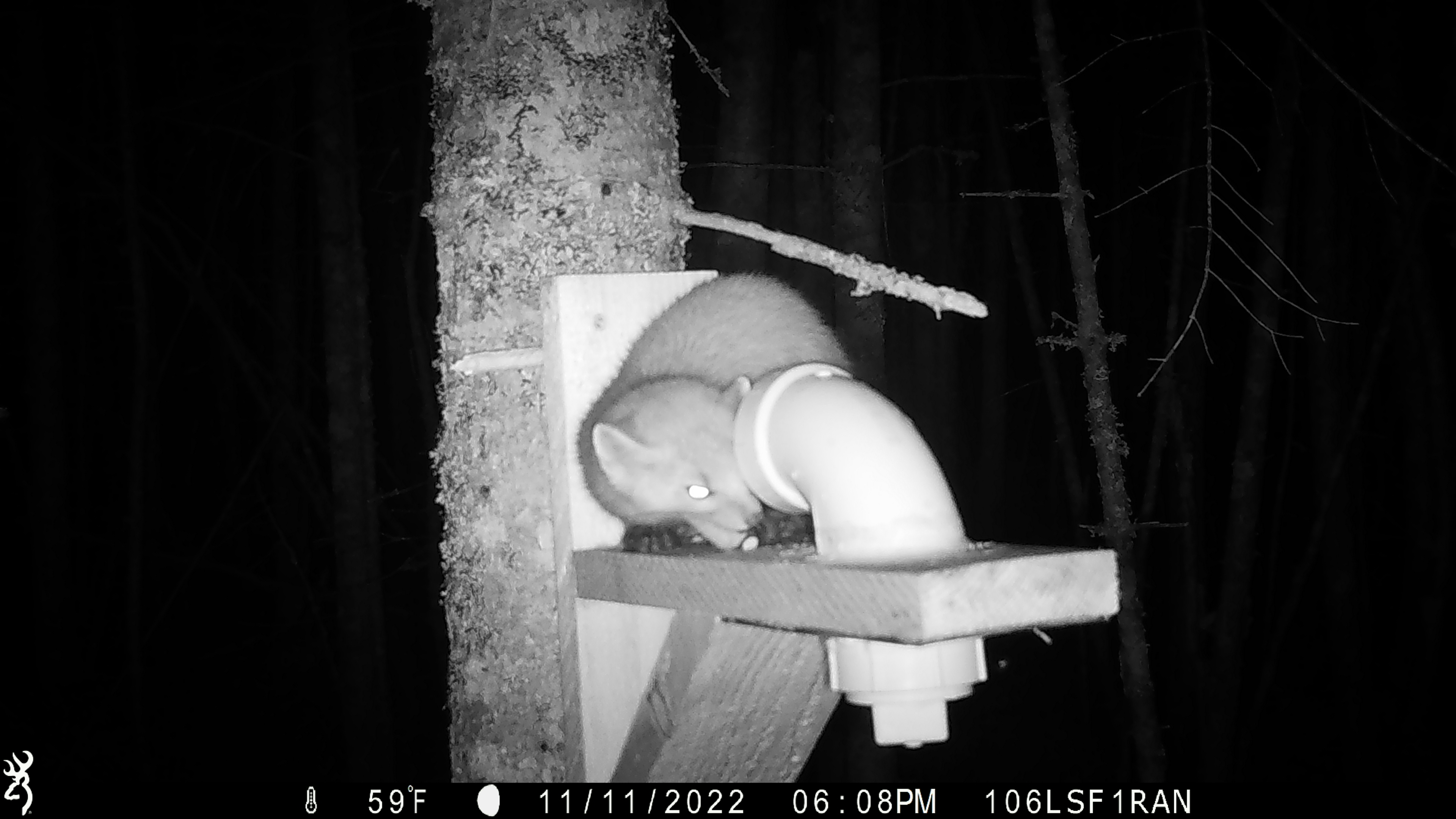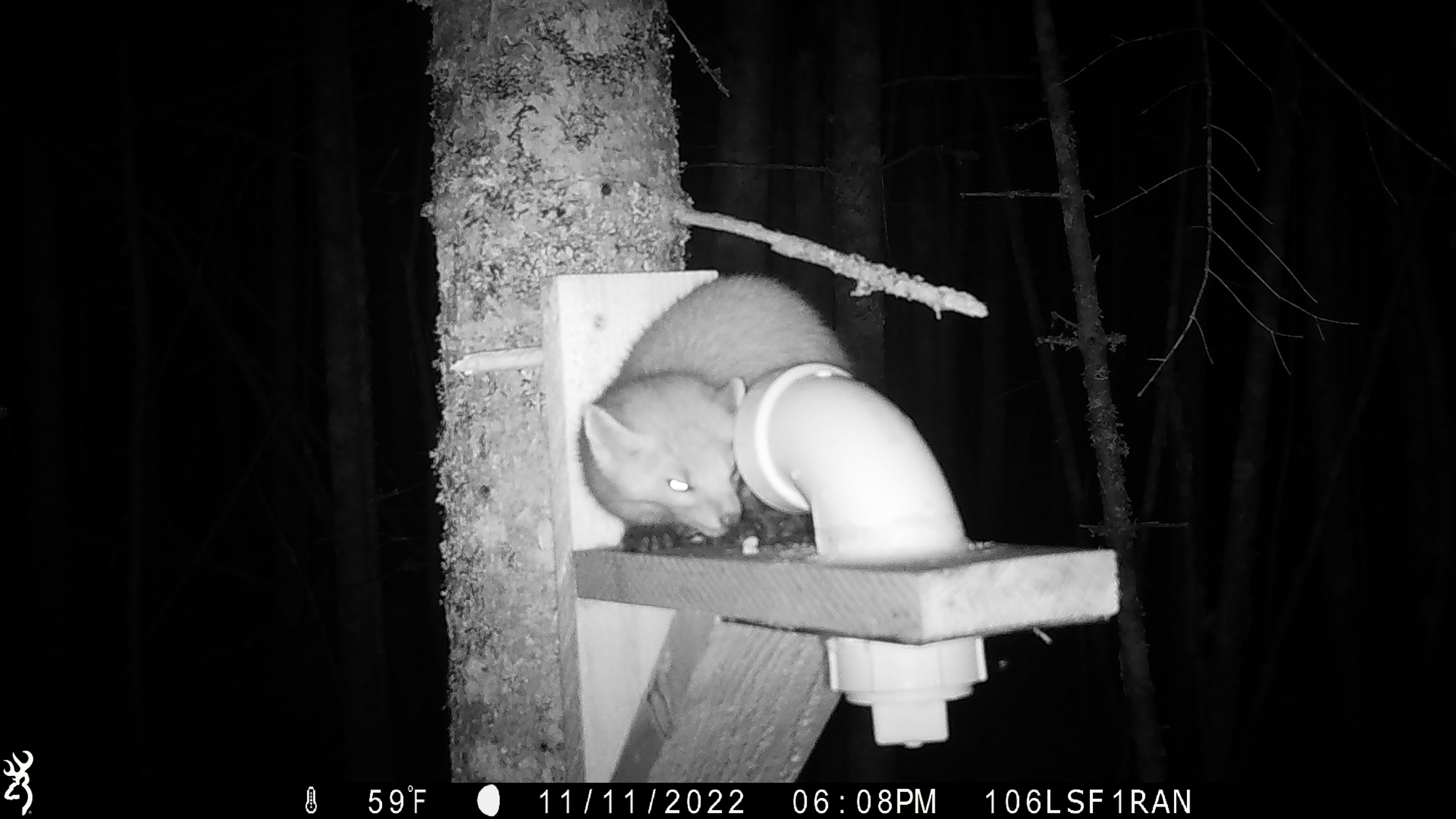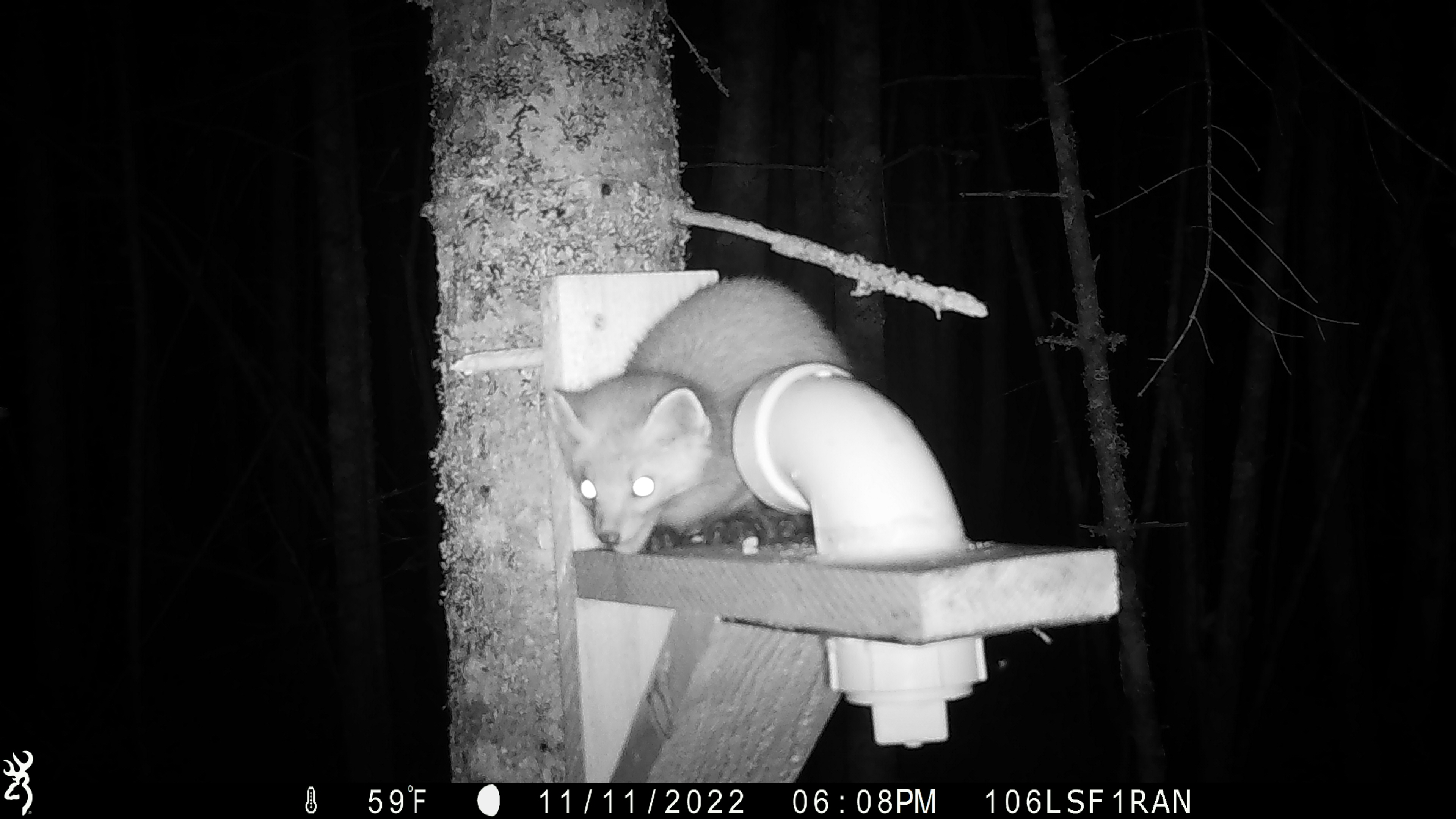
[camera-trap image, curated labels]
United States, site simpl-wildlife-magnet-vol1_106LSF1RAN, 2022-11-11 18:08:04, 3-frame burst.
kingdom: Animalia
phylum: Chordata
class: Mammalia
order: Carnivora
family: Mustelidae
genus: Martes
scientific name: Martes americana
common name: american marten